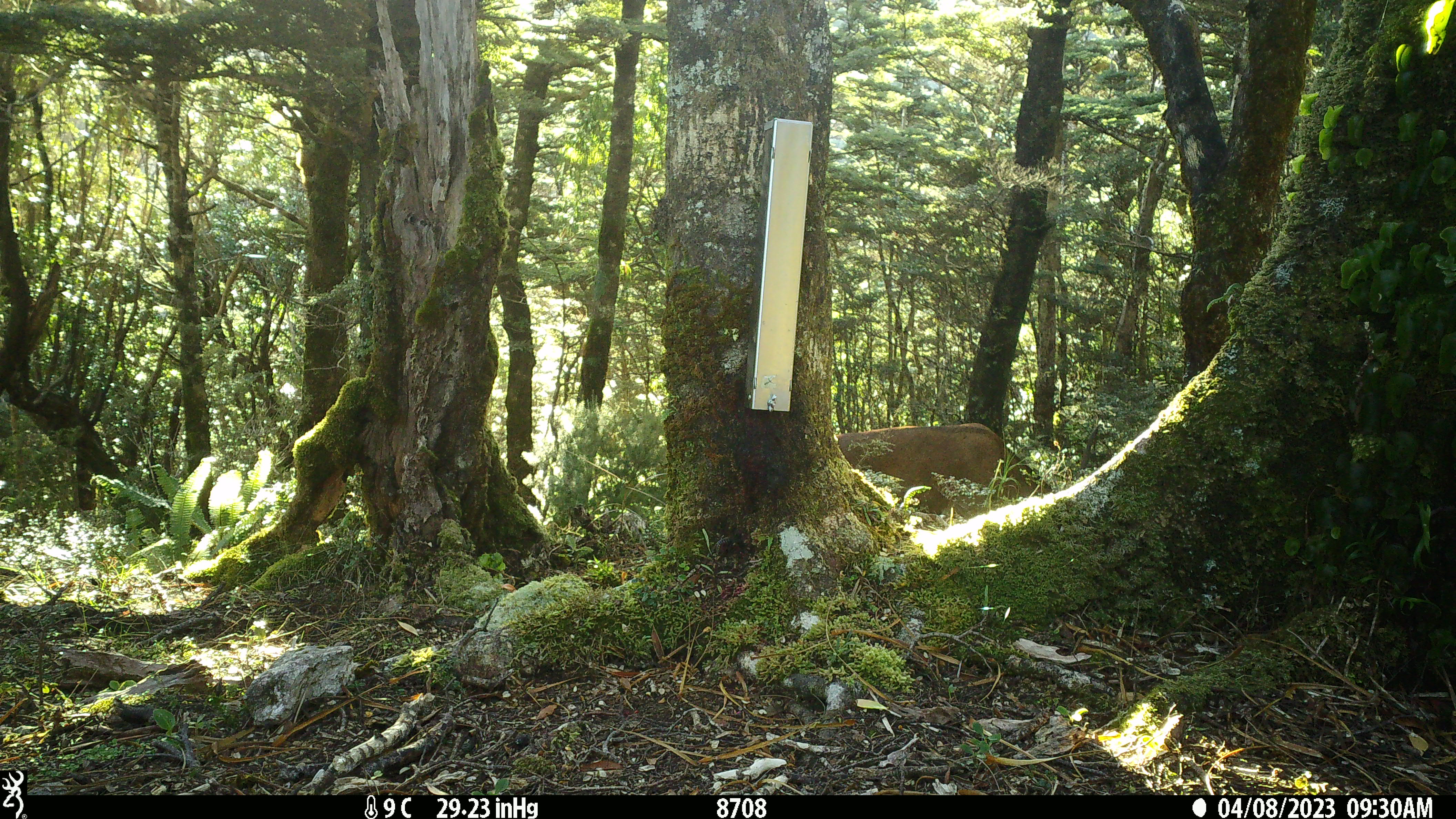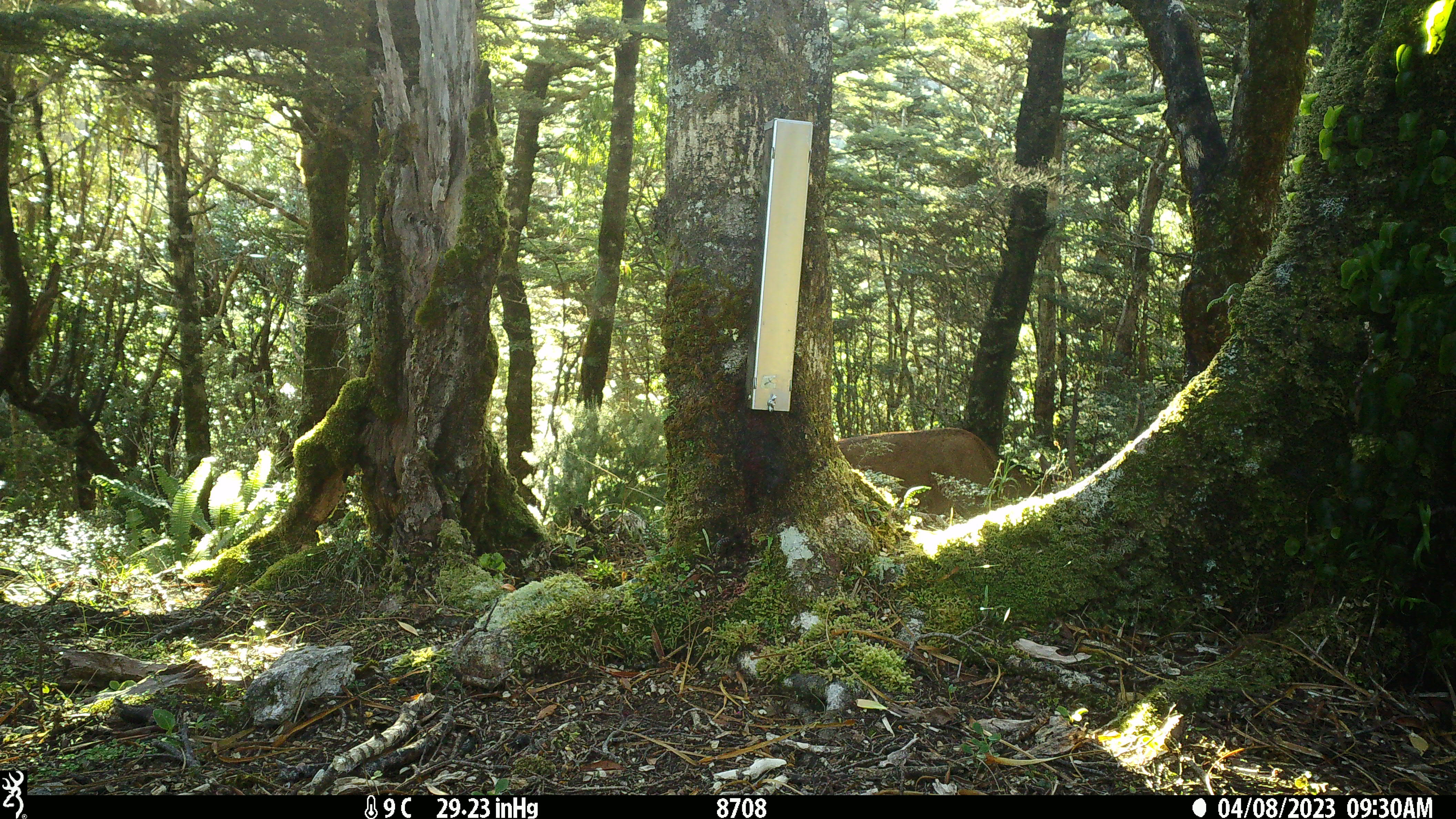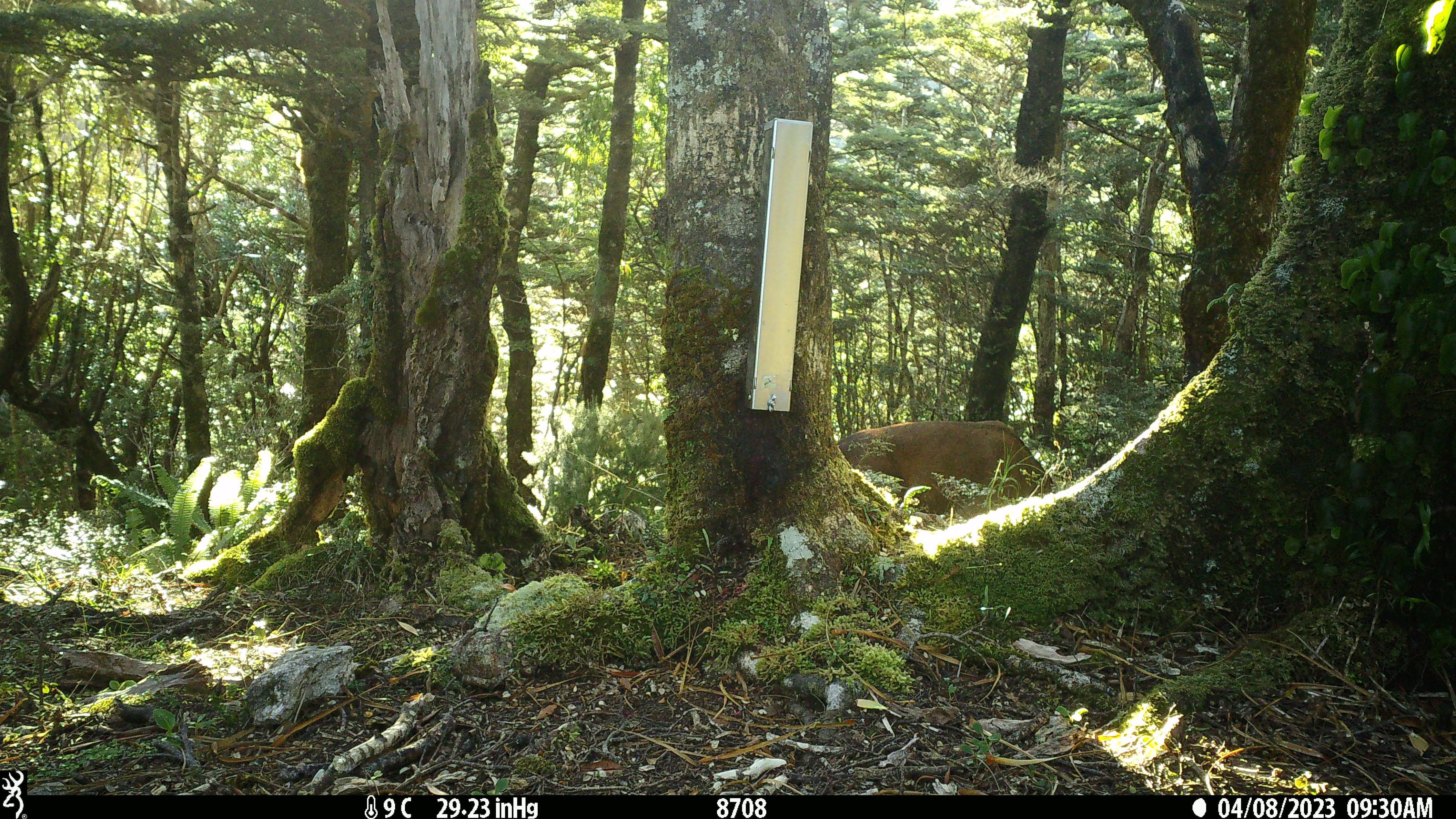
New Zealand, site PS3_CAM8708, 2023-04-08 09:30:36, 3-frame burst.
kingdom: Animalia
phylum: Chordata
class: Mammalia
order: Artiodactyla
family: Cervidae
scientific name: Cervidae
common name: deer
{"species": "deer (Cervidae)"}